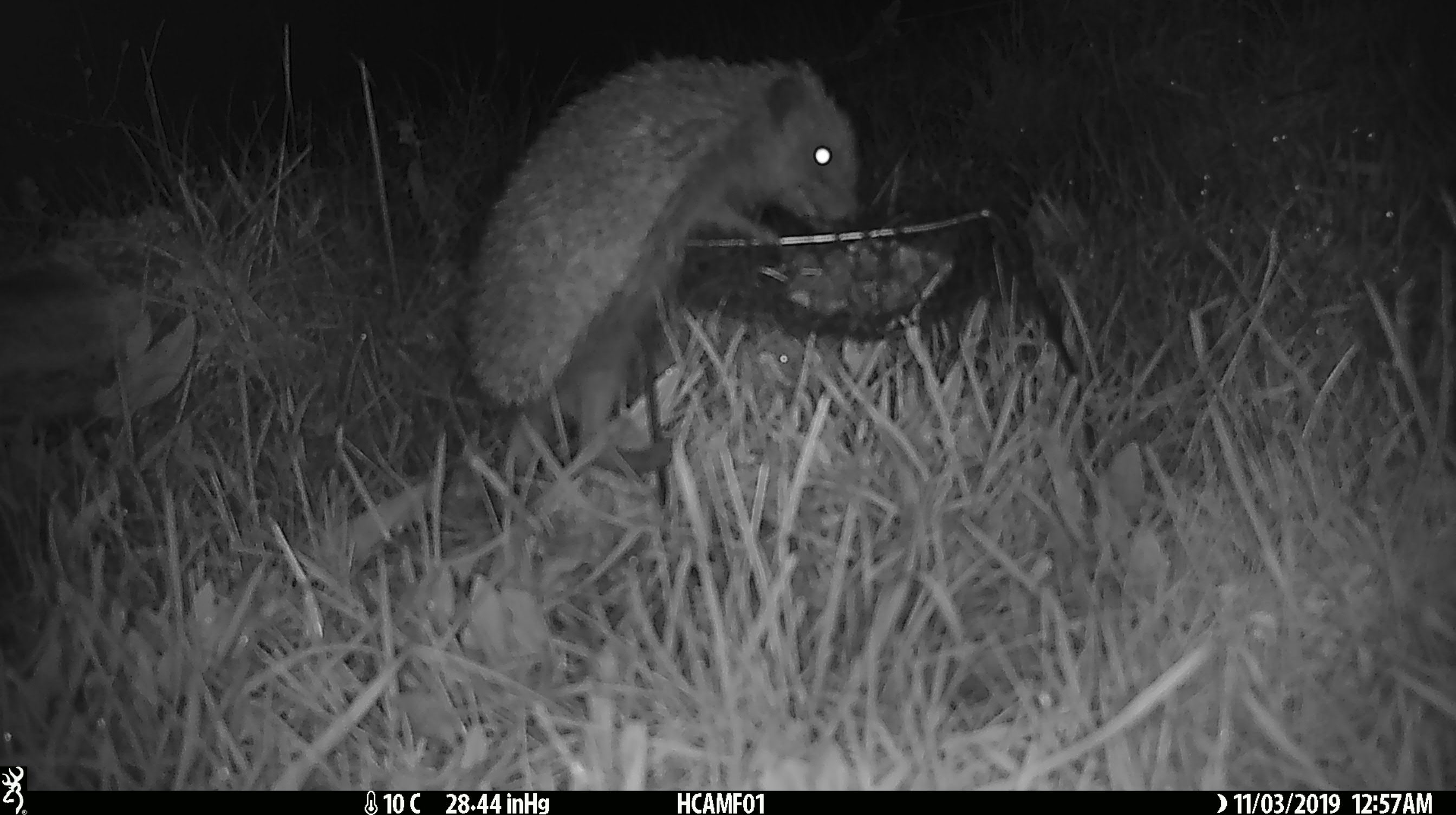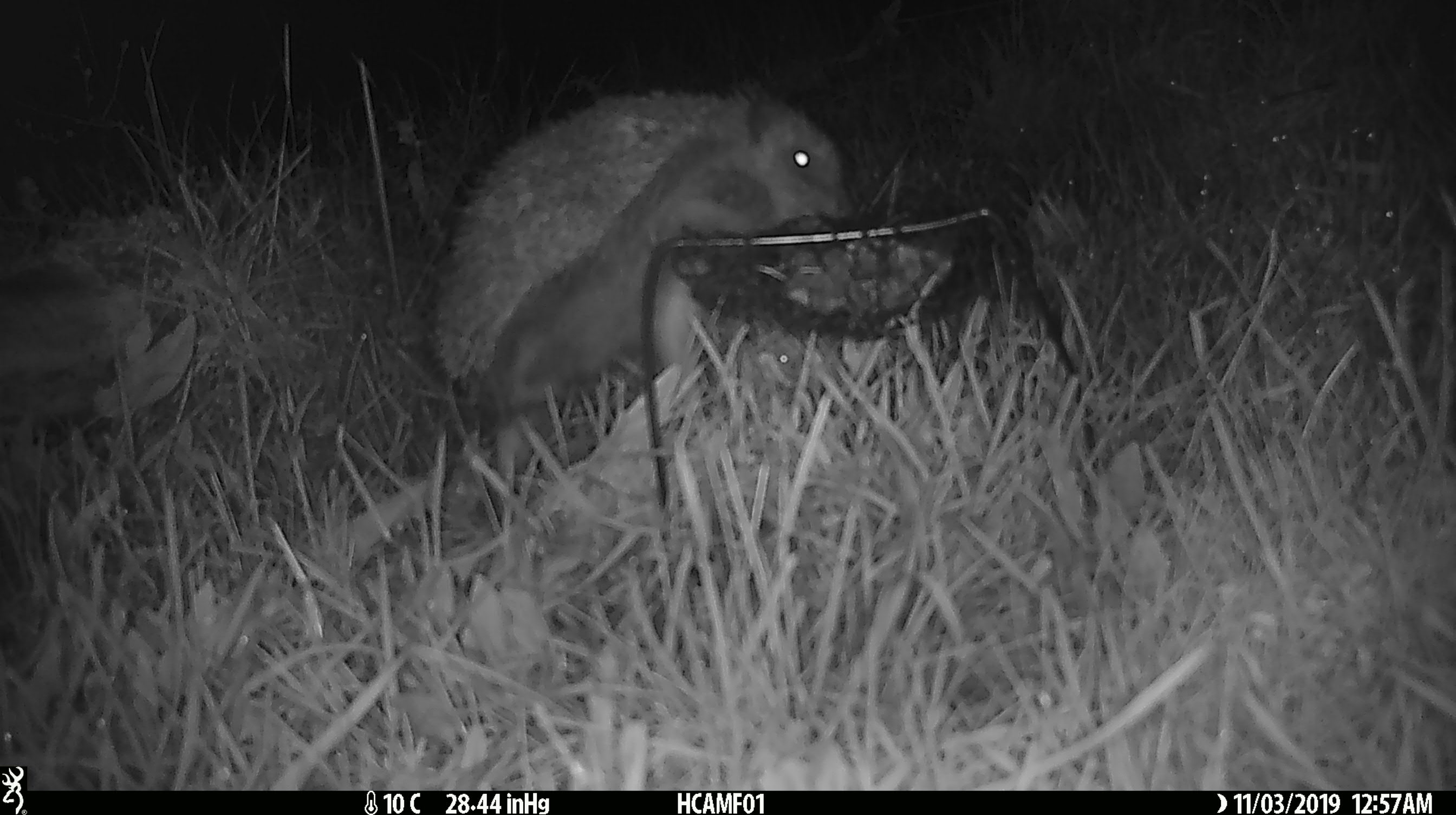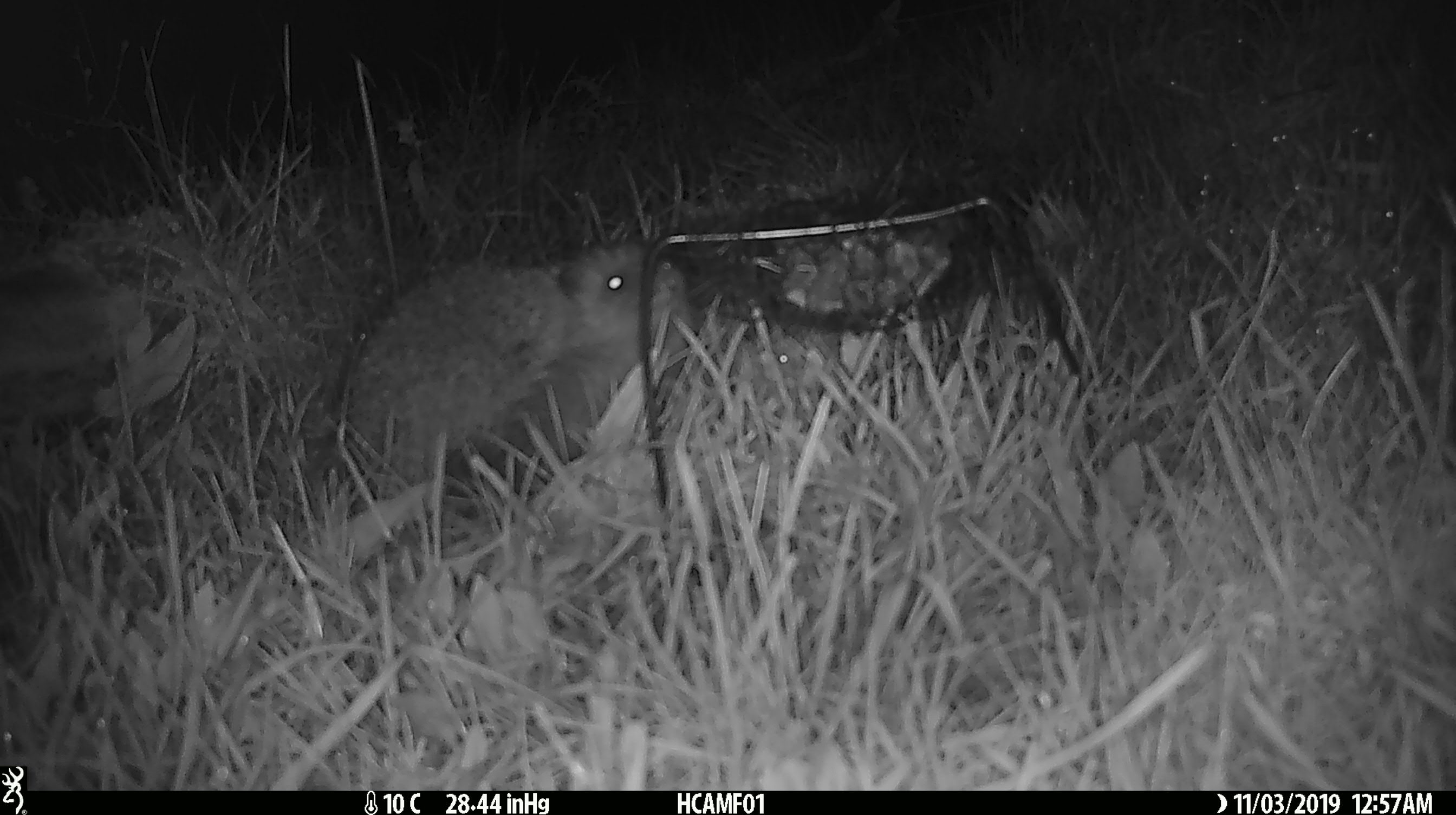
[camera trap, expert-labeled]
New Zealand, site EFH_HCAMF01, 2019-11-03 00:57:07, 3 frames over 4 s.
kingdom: Animalia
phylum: Chordata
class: Mammalia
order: Eulipotyphla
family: Erinaceidae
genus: Erinaceus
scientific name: Erinaceus europaeus europaeus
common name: european hedgehog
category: hedgehog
Hedgehog (european hedgehog) (Erinaceus europaeus europaeus).